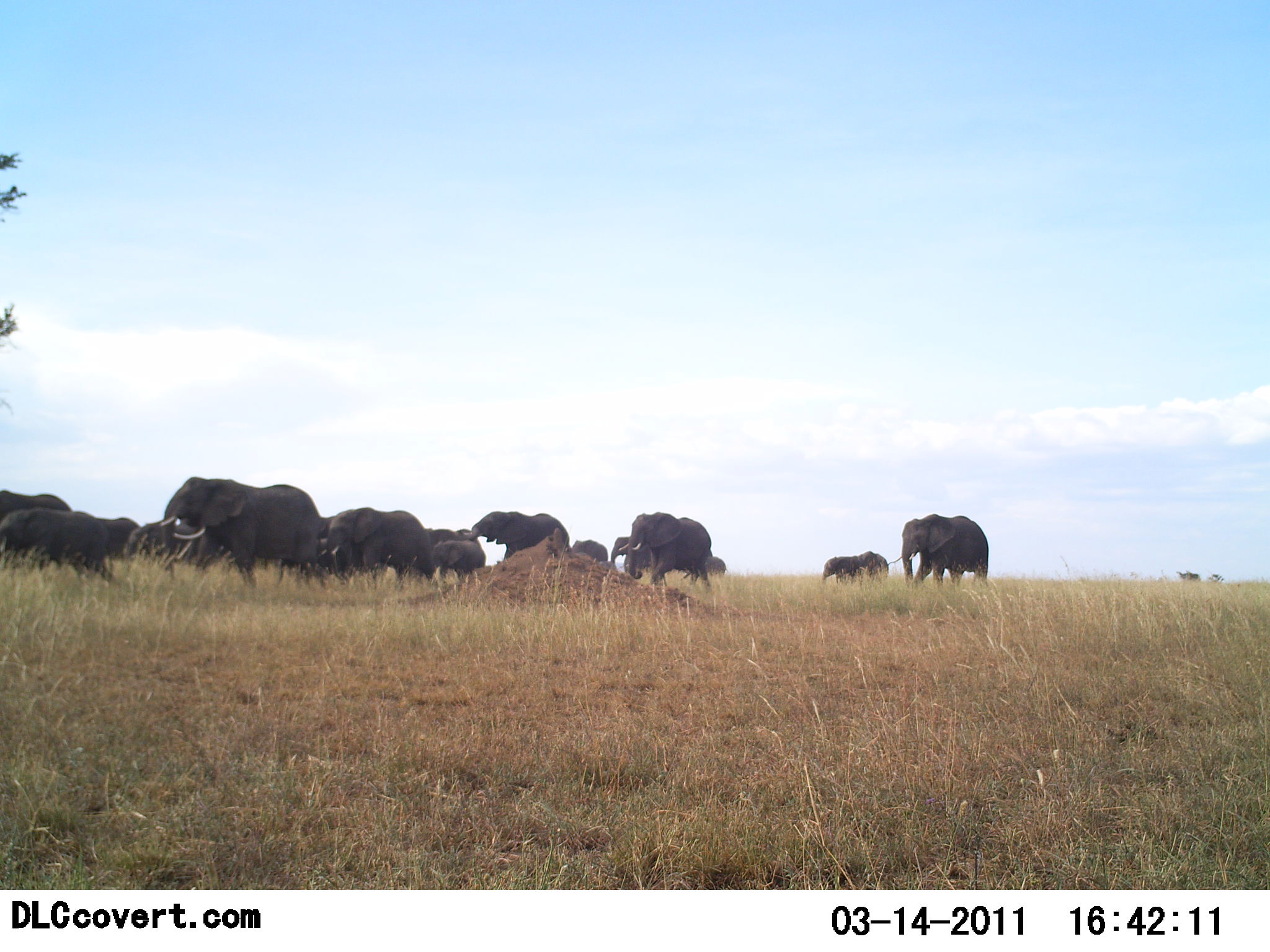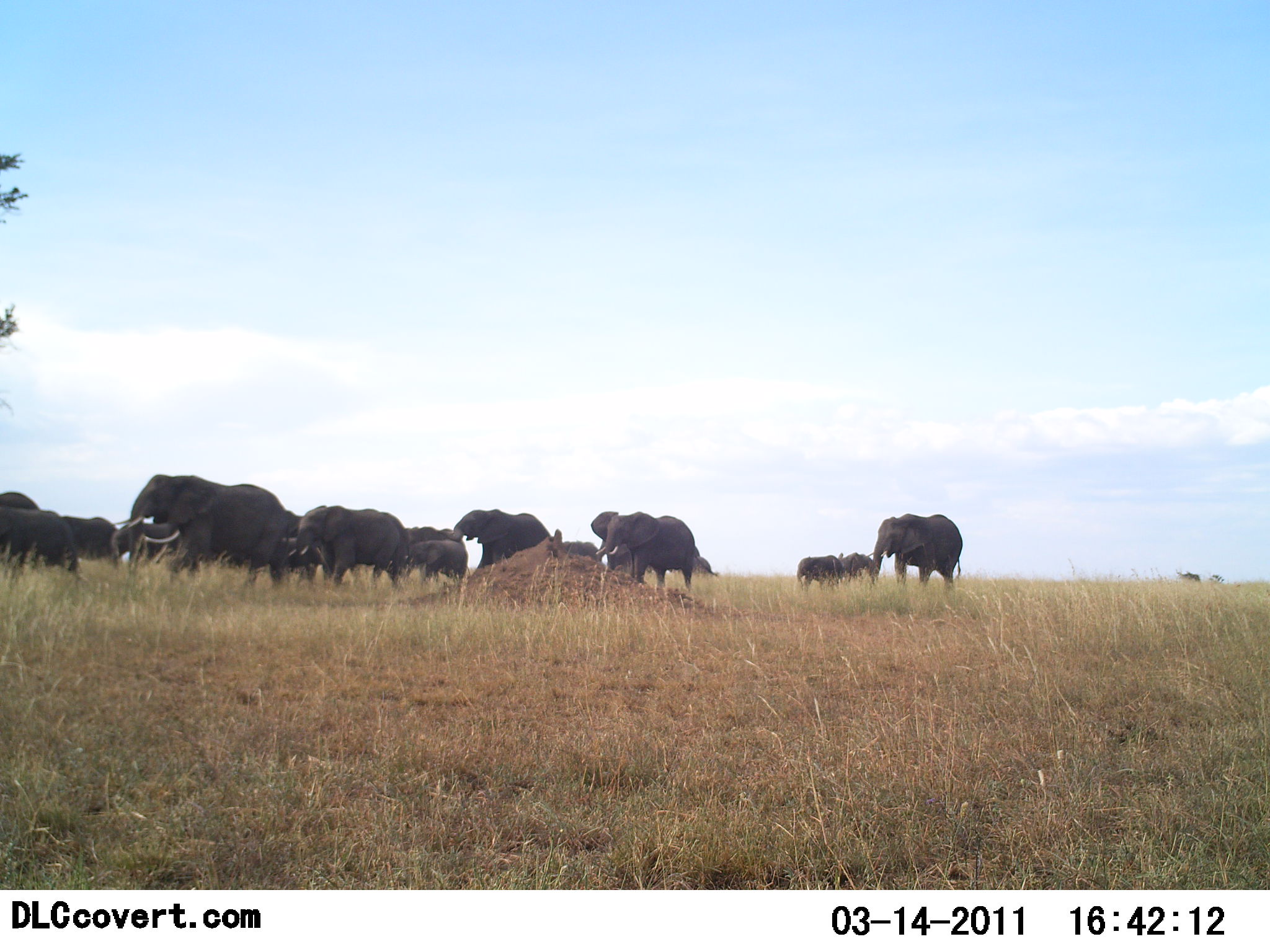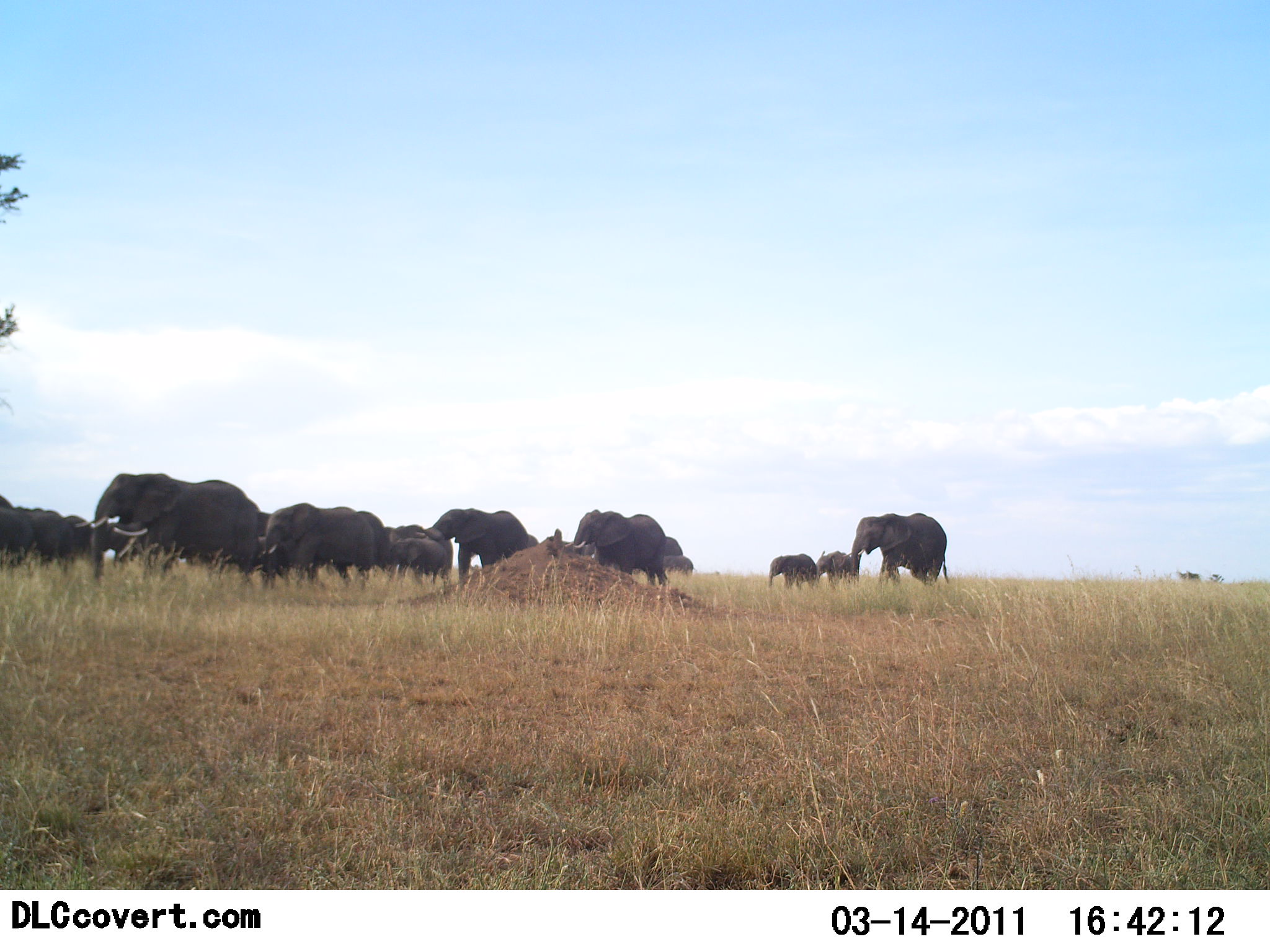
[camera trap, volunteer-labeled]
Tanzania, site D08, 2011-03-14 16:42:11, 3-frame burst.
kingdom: Animalia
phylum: Chordata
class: Mammalia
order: Proboscidea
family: Elephantidae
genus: Loxodonta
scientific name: Loxodonta africana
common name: african bush elephant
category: elephant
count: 11-50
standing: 0%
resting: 0%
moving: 100%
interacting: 0%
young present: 50%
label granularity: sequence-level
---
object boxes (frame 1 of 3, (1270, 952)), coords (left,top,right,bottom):
animal: (159,476,324,590); (1,507,115,581); (325,507,433,582); (628,512,712,592); (900,514,989,588); (460,511,570,561); (822,550,902,585); (0,490,71,520); (97,517,139,562); (433,540,486,572); (127,521,167,562); (611,537,651,571); (426,528,480,544); (572,539,608,562); (319,516,331,571); (704,556,726,576)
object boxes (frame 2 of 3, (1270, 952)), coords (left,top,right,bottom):
animal: (114,473,289,594); (288,505,404,589); (590,511,694,593); (871,514,964,594); (439,509,553,568); (0,506,65,568); (407,539,468,581); (61,516,115,560); (797,554,840,592); (838,551,872,581); (287,511,304,570); (561,540,602,562); (406,526,456,543); (692,546,716,575); (0,492,36,507)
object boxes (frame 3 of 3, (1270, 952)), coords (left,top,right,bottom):
animal: (73,472,254,585); (254,502,373,588); (841,512,949,589); (564,509,665,591); (432,508,529,582); (11,506,63,565); (391,536,446,584); (0,496,34,569); (768,553,817,591); (383,523,423,567); (359,510,385,571); (814,552,851,588); (63,515,91,559); (661,555,693,575); (662,536,683,555); (255,511,267,537); (526,534,539,547)